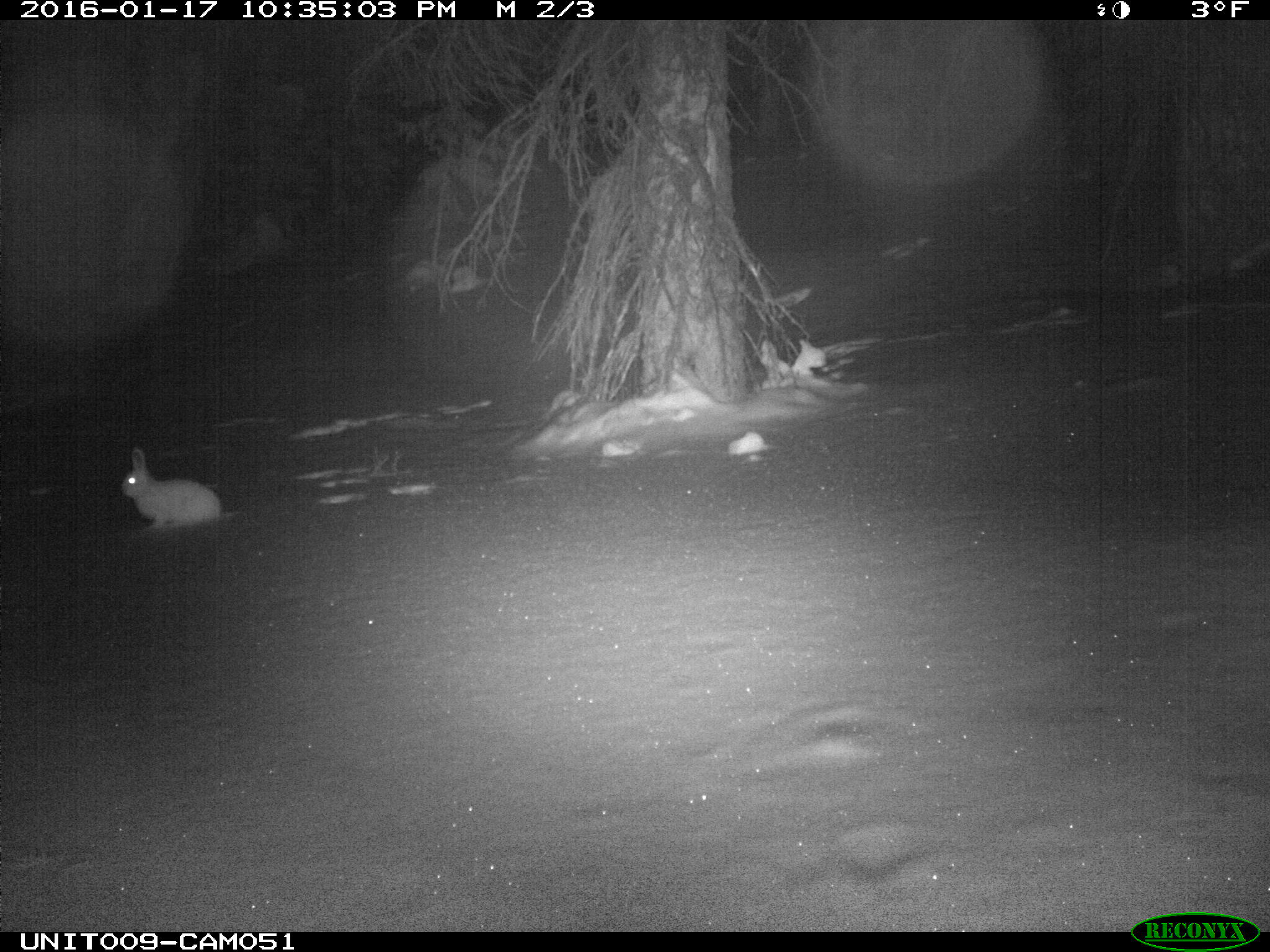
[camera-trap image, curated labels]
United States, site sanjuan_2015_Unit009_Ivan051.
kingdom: Animalia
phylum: Chordata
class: Mammalia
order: Lagomorpha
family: Leporidae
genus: Lepus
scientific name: Lepus americanus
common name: snowshoe hare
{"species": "Lepus americanus (snowshoe hare)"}